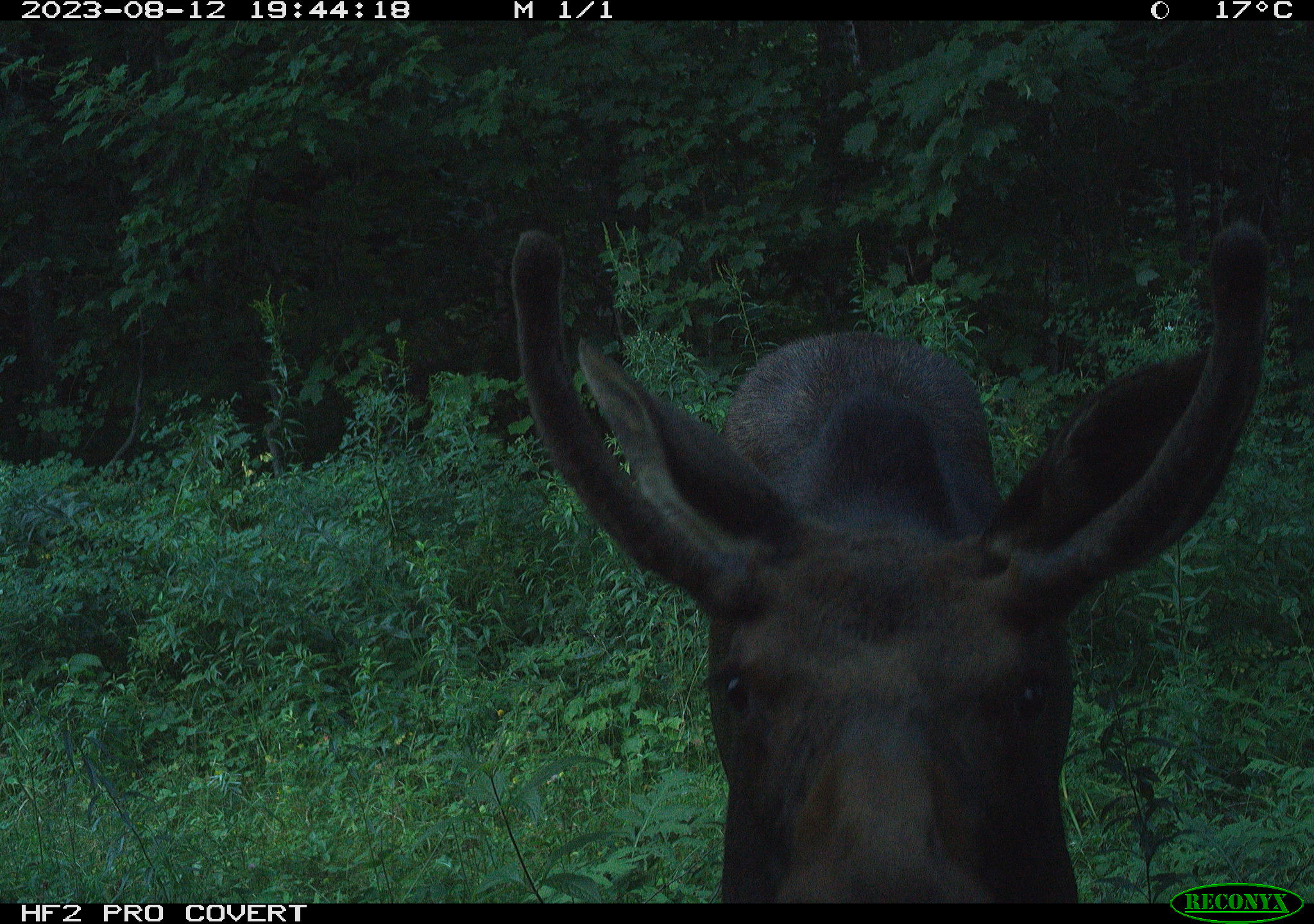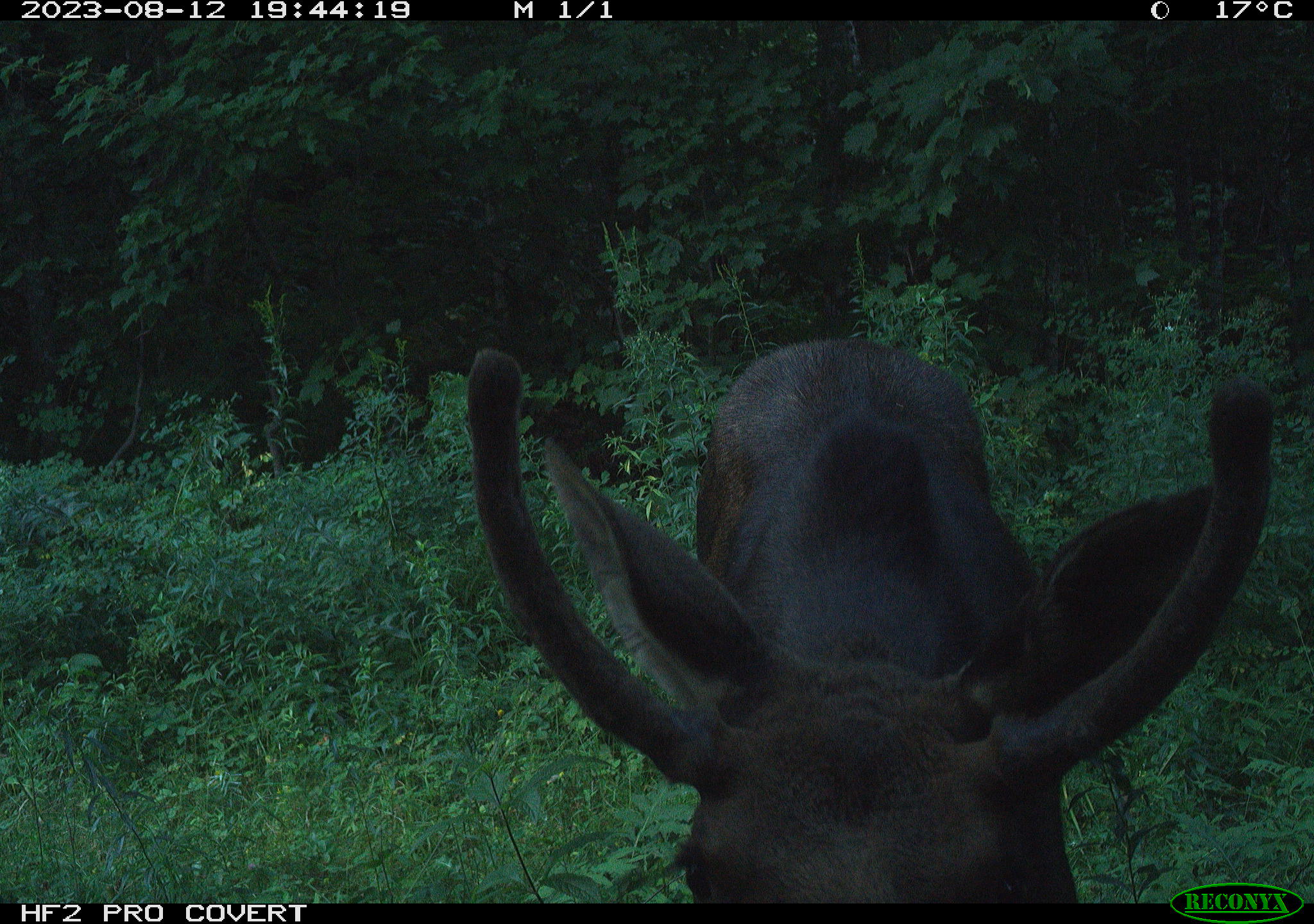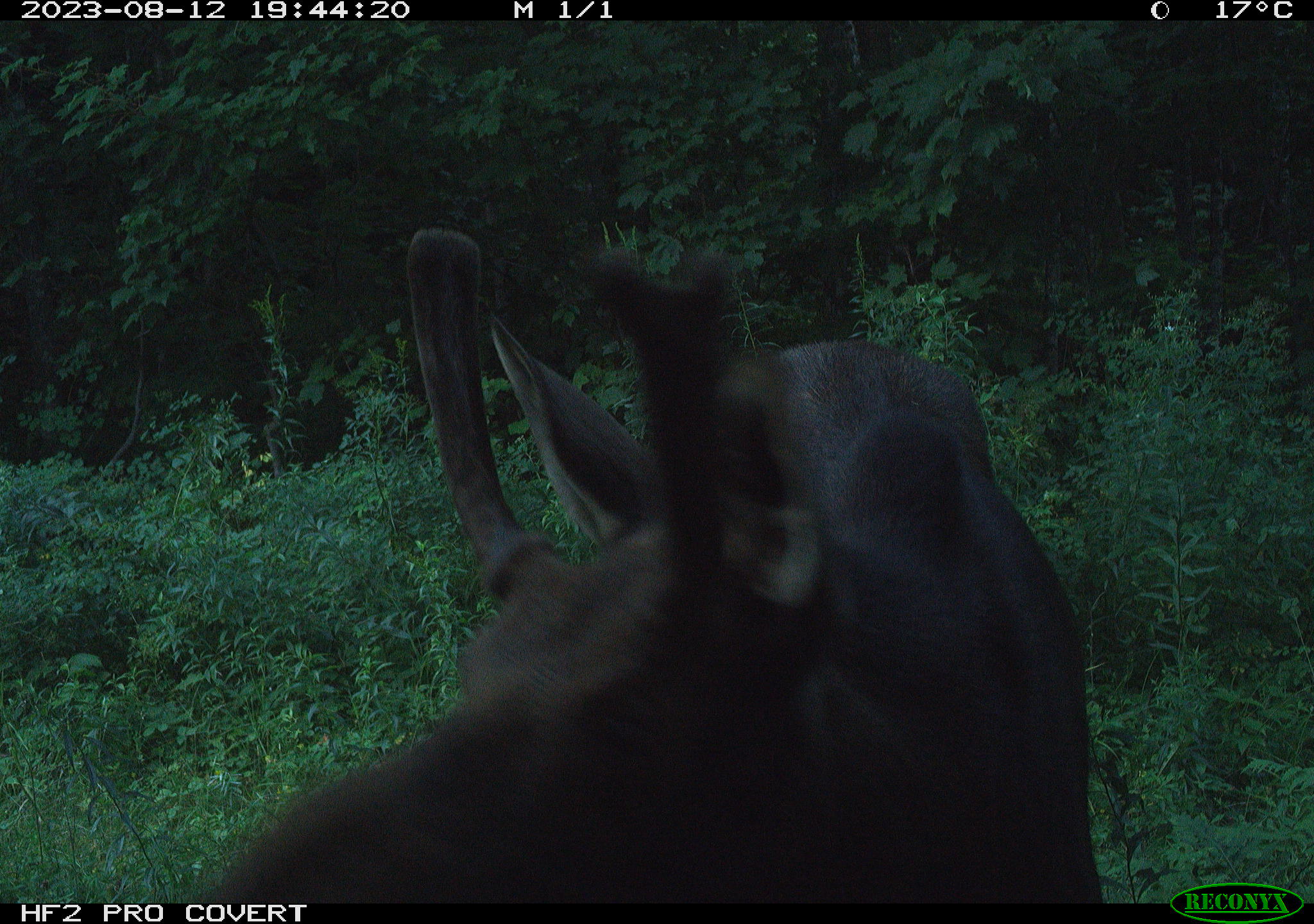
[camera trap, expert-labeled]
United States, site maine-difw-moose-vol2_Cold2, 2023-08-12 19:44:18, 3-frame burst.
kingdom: Animalia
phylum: Chordata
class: Mammalia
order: Artiodactyla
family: Cervidae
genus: Alces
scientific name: Alces alces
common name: moose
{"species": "moose (Alces alces)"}